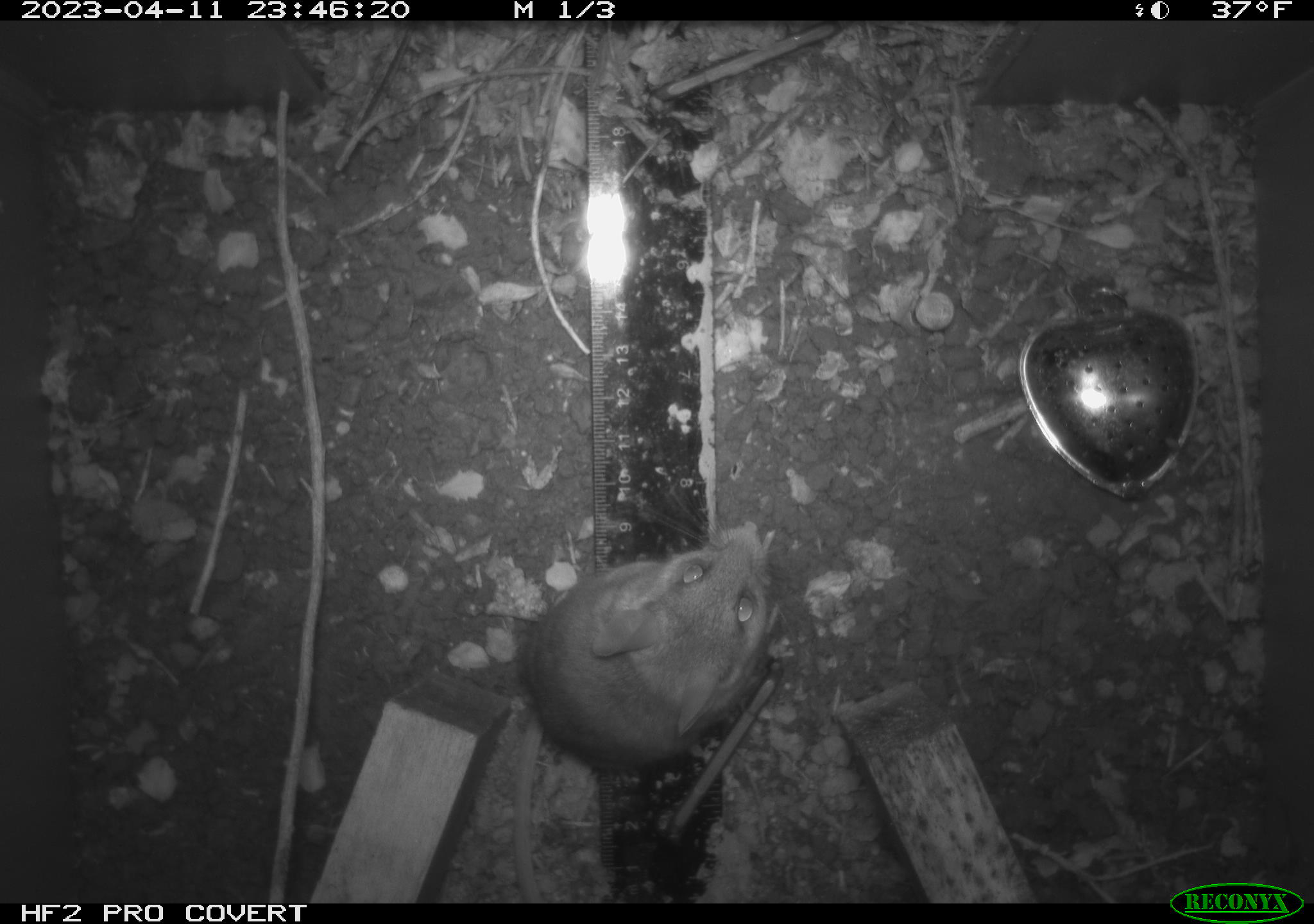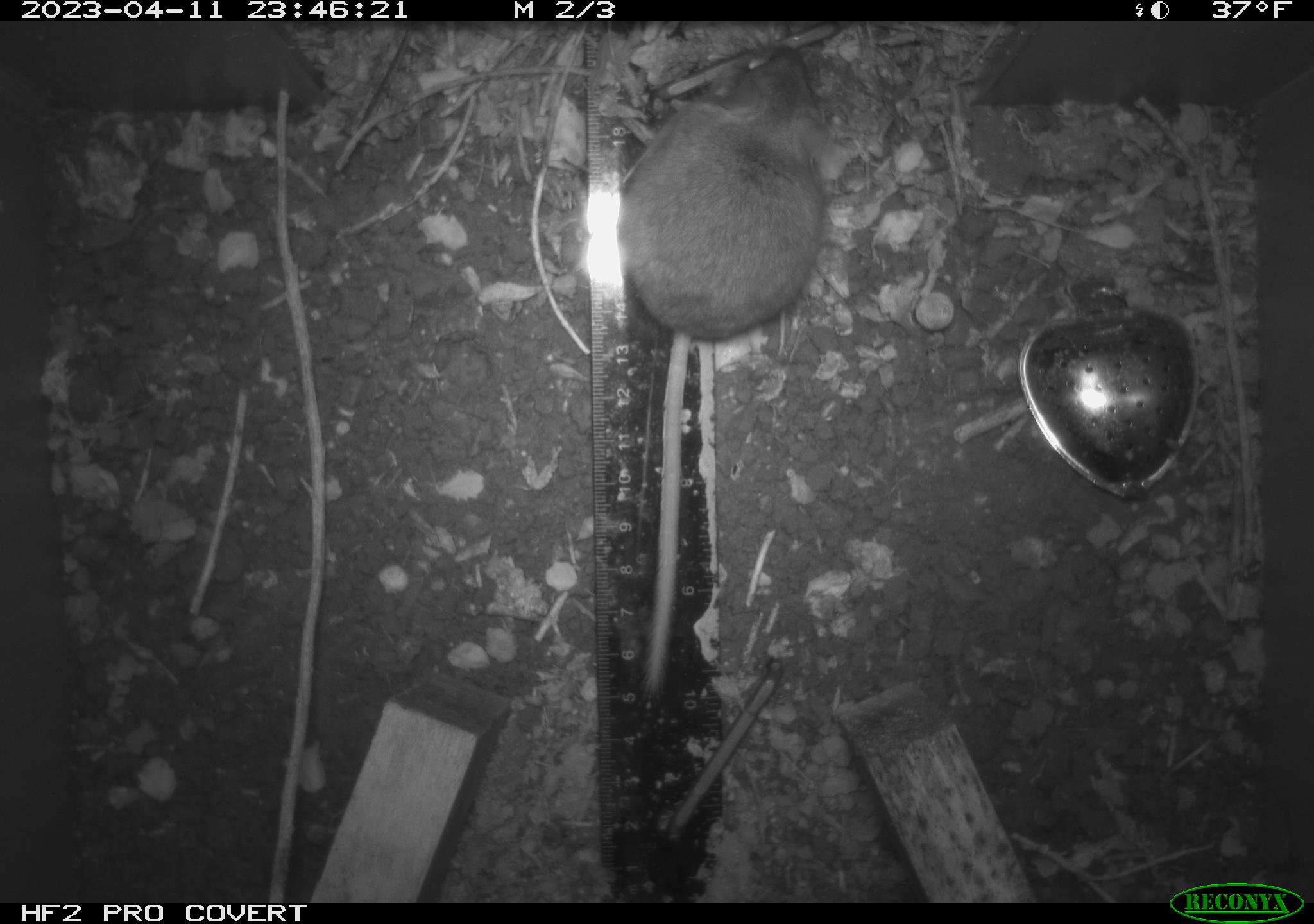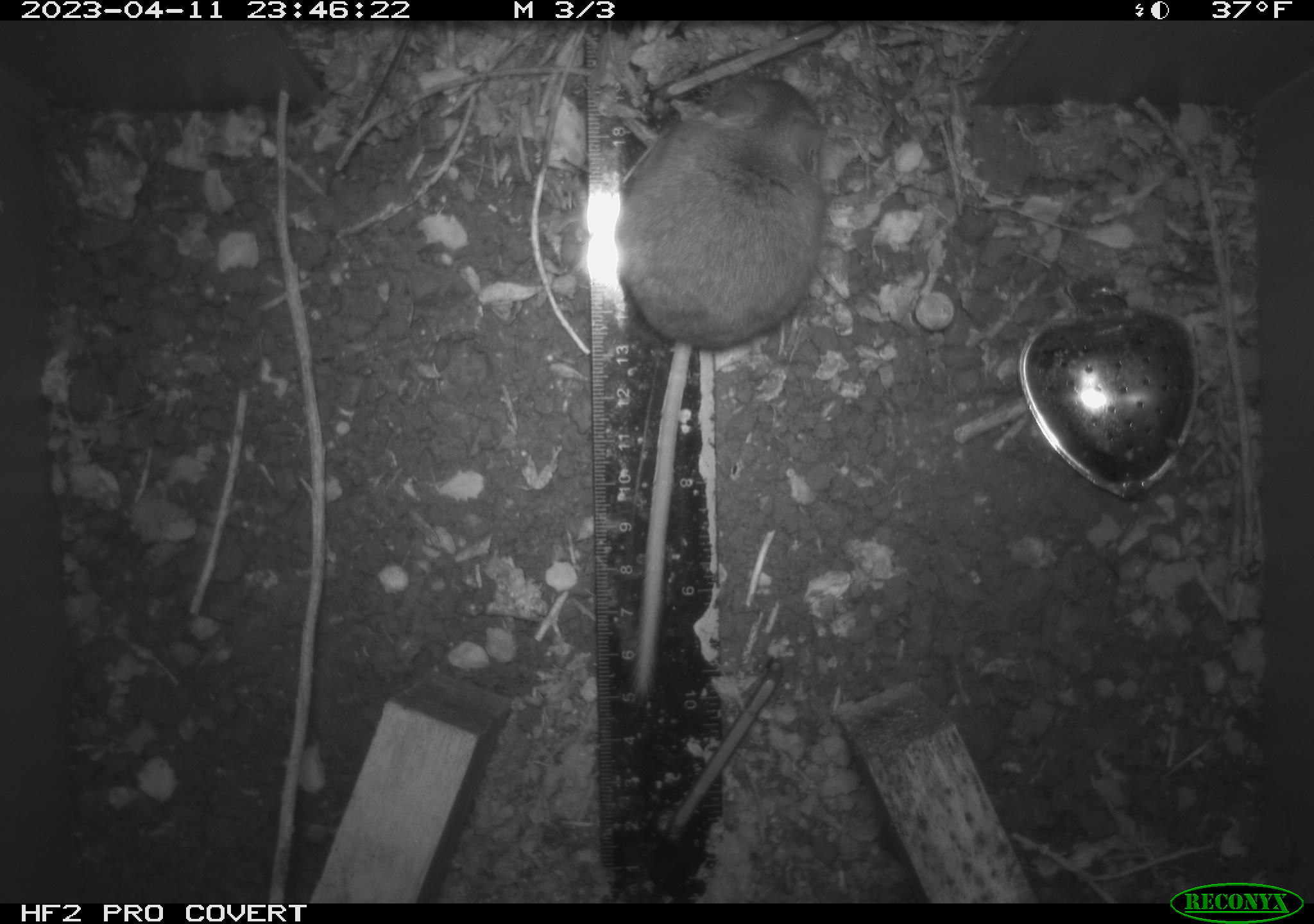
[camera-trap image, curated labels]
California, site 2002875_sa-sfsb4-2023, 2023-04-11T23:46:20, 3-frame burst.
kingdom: Animalia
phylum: Chordata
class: Mammalia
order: Rodentia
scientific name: Rodentia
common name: mouse species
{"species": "mouse species (Rodentia)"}